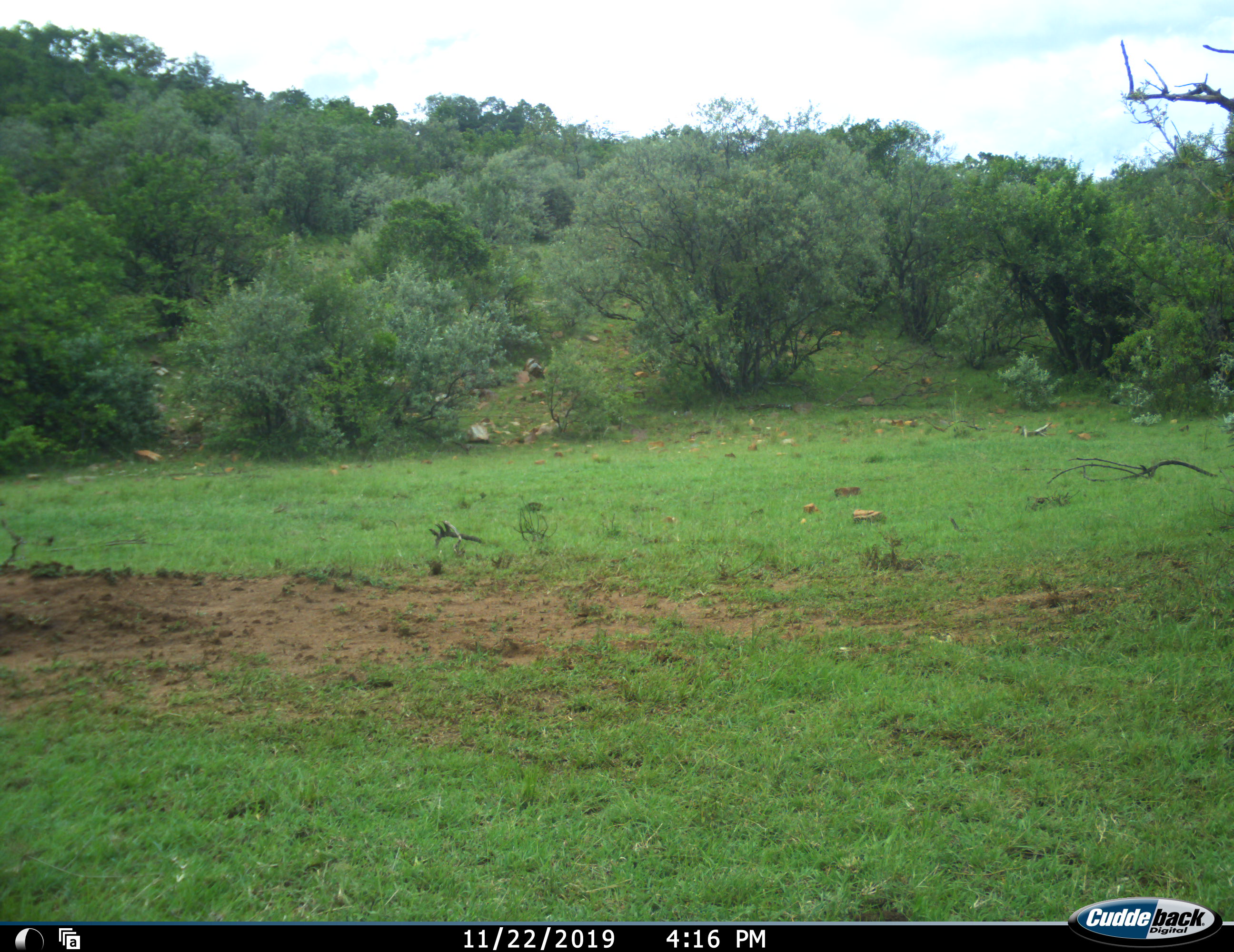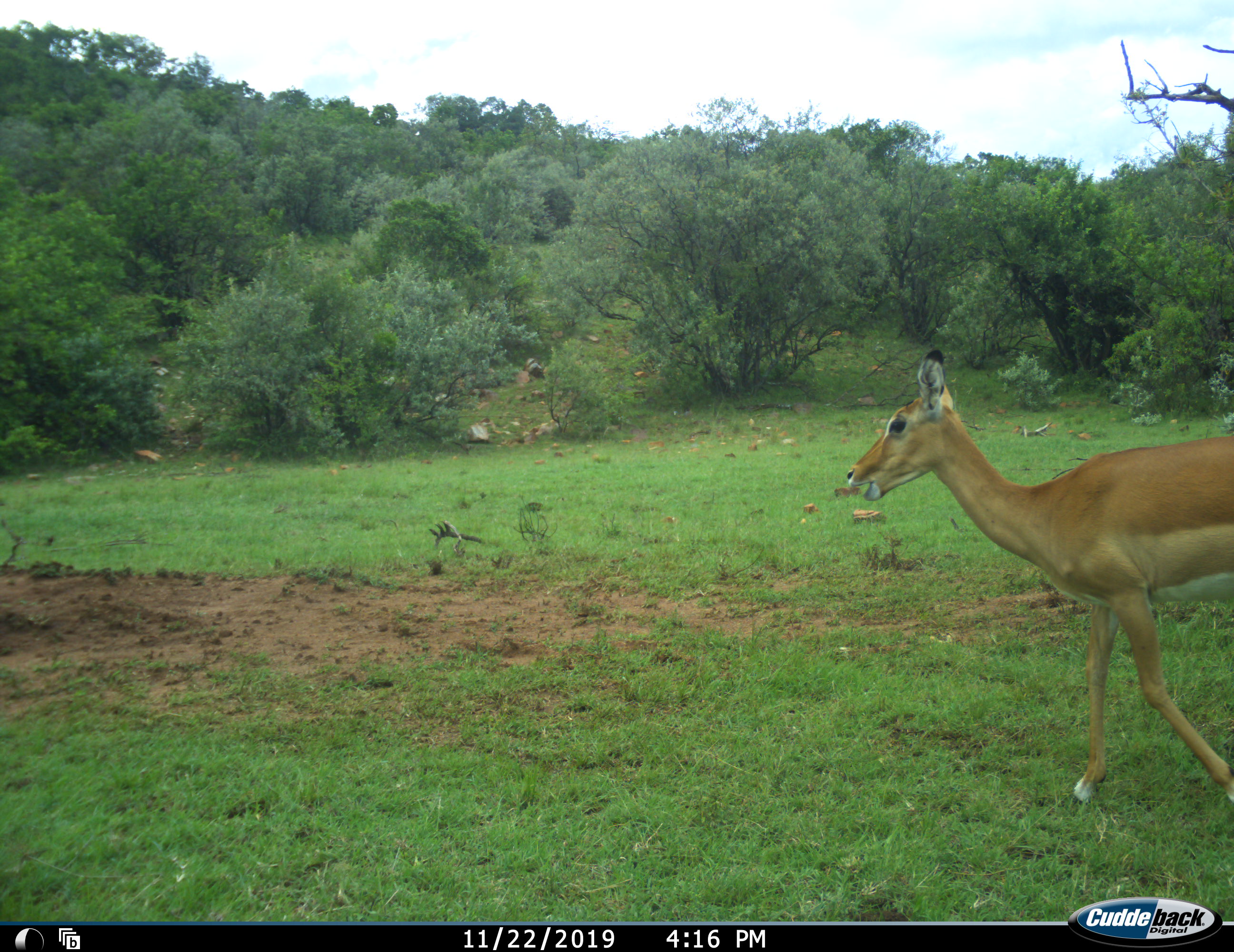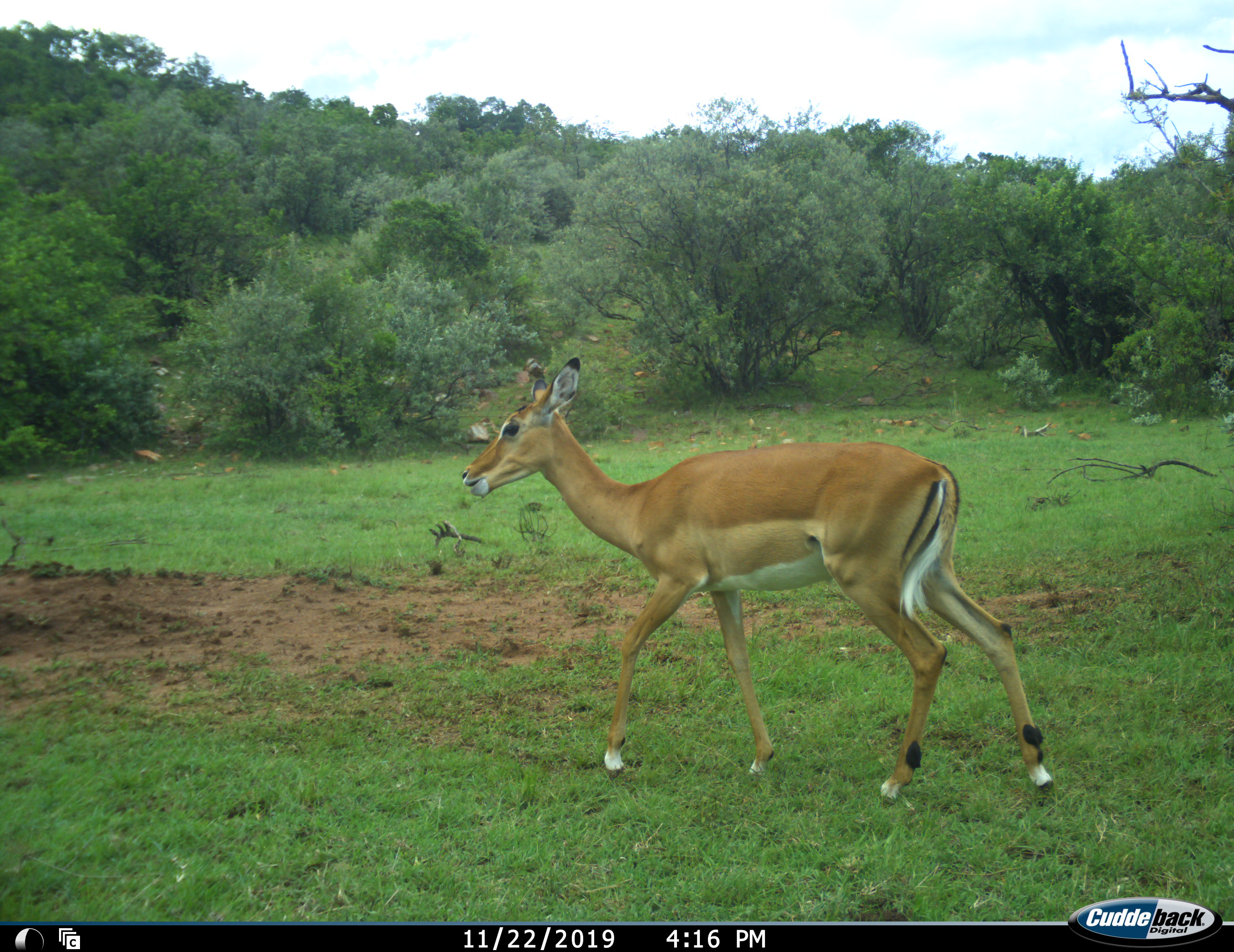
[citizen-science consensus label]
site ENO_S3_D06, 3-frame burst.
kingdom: Animalia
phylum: Chordata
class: Mammalia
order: Artiodactyla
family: Bovidae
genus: Aepyceros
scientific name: Aepyceros melampus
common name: impala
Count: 1.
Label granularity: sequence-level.